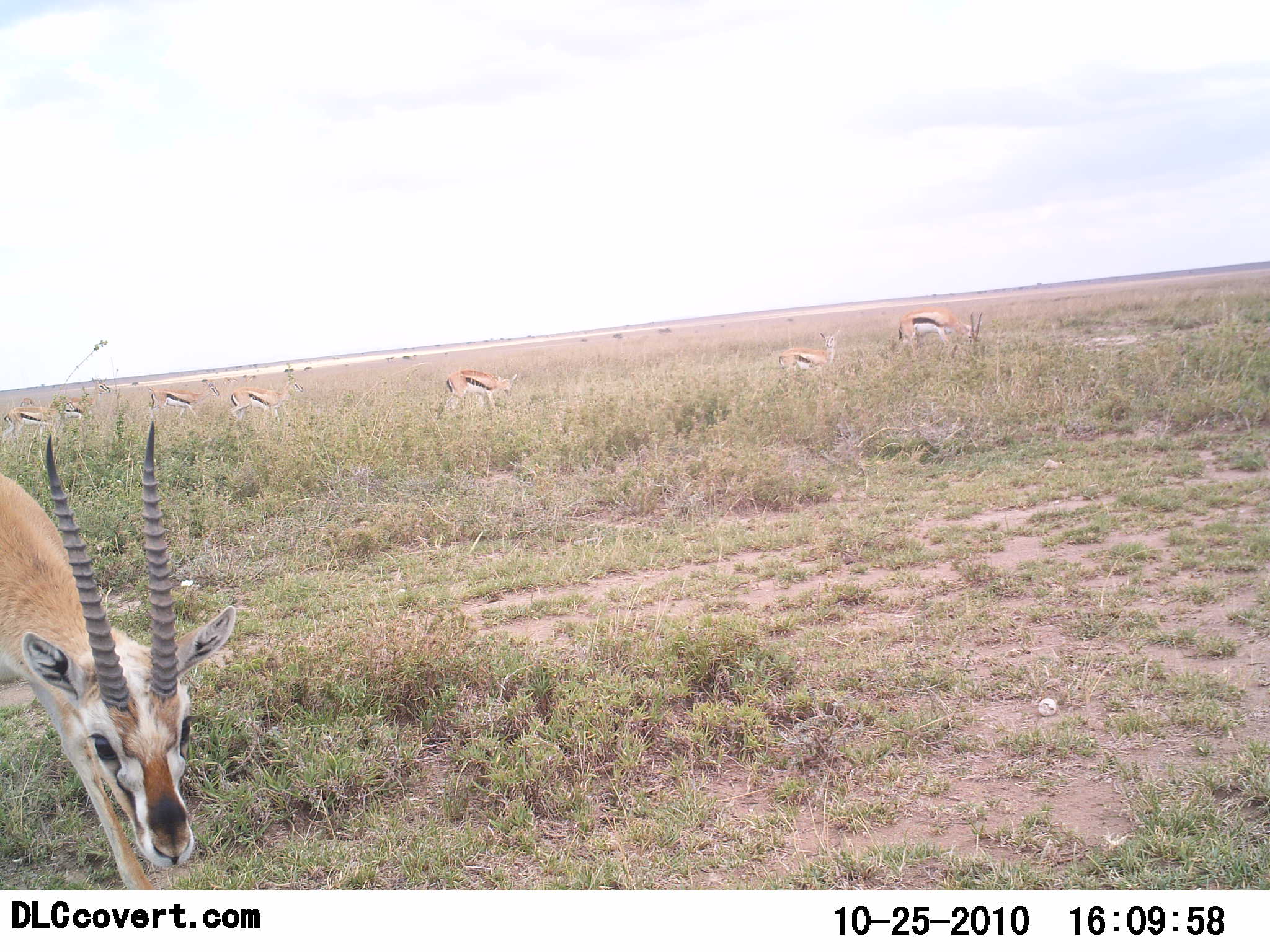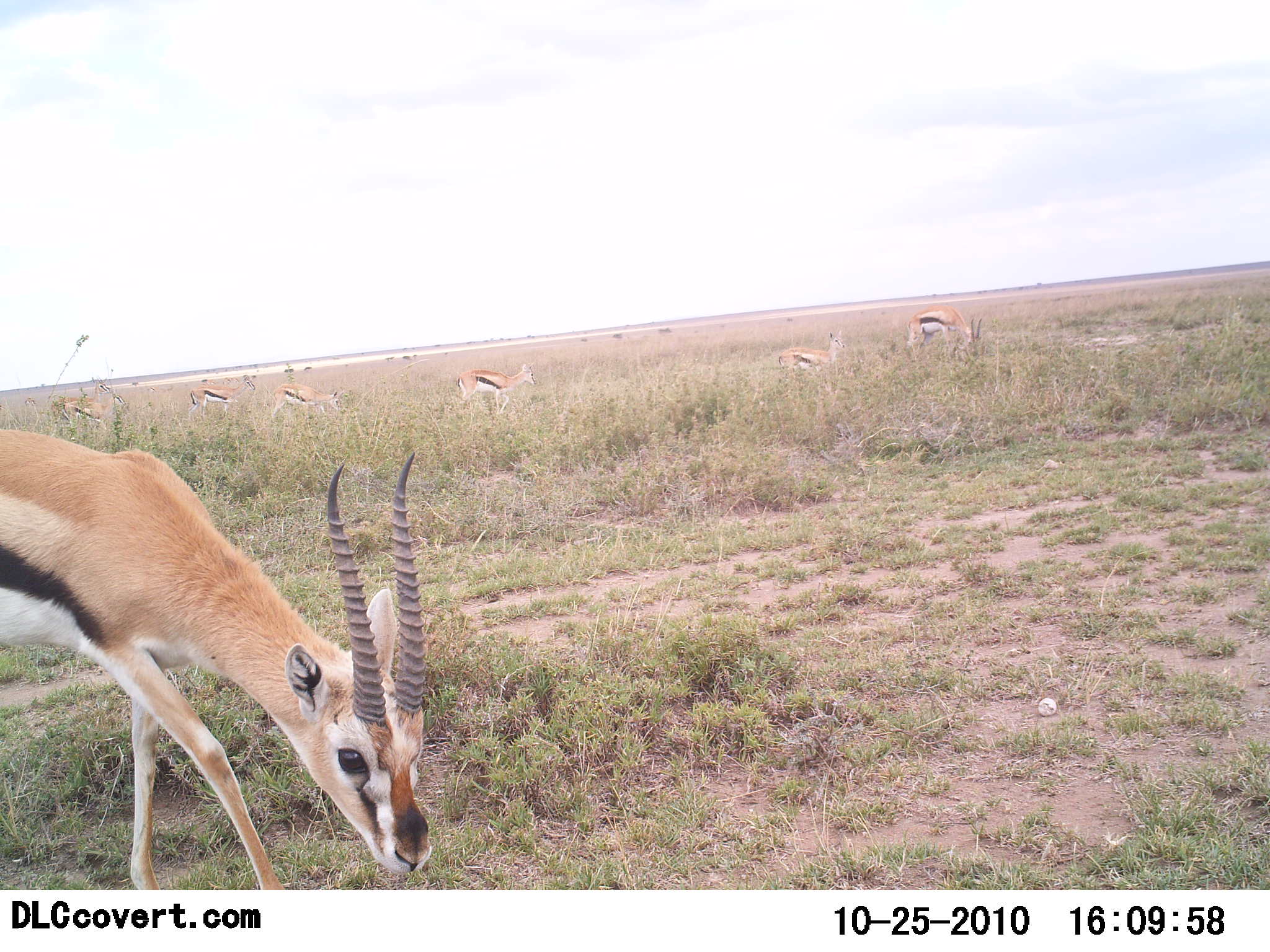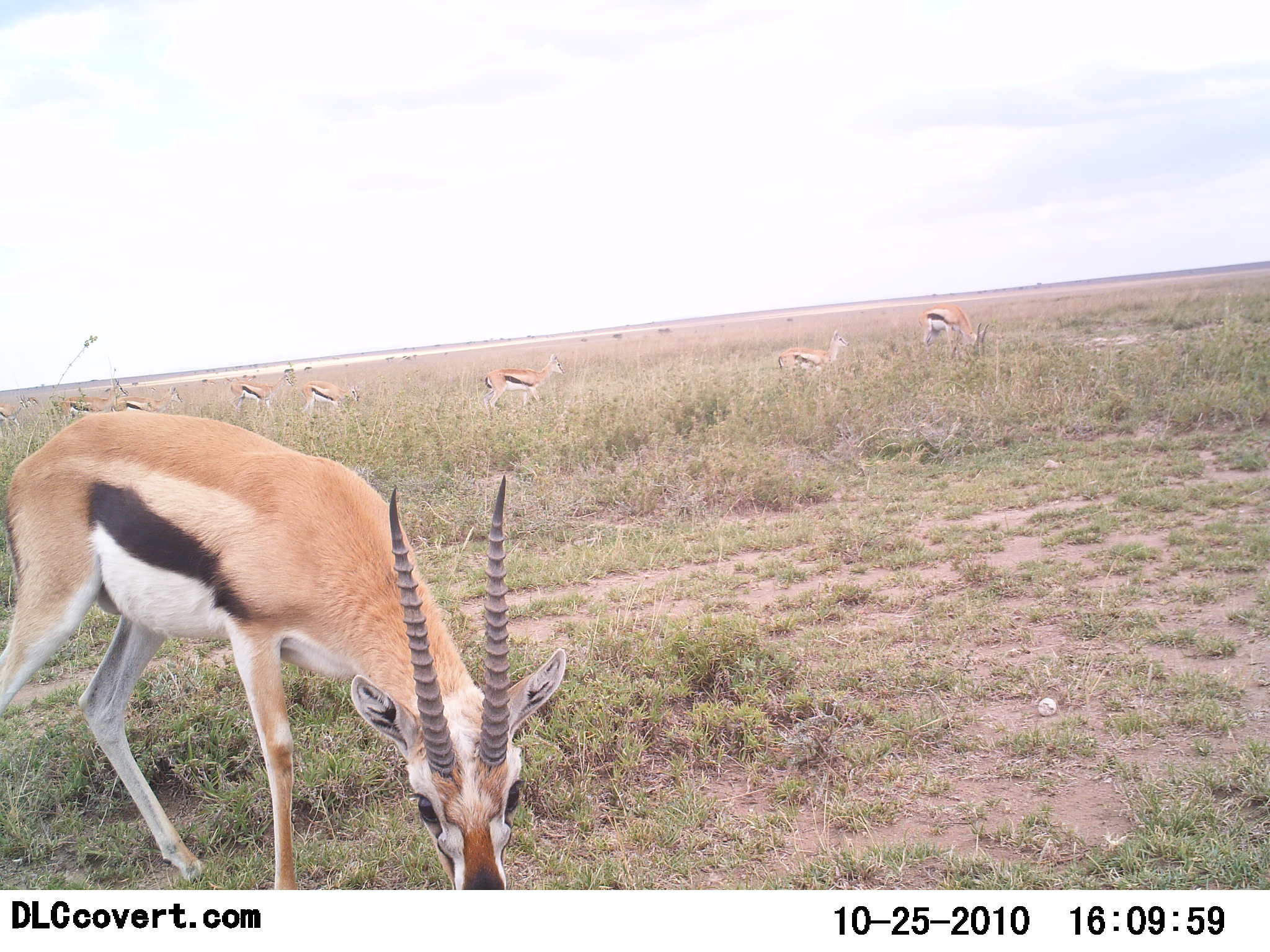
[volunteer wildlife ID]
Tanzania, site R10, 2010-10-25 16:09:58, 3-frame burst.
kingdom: Animalia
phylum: Chordata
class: Mammalia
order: Artiodactyla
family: Bovidae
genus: Eudorcas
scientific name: Eudorcas thomsonii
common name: thomson's gazelle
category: gazellethomsons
Gazellethomsons (thomson's gazelle) (Eudorcas thomsonii), count 8. Behavior (volunteer vote fractions): standing 22%, resting 0%, moving 67%, interacting 0%. Young present (vote fraction): 6%. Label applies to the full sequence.